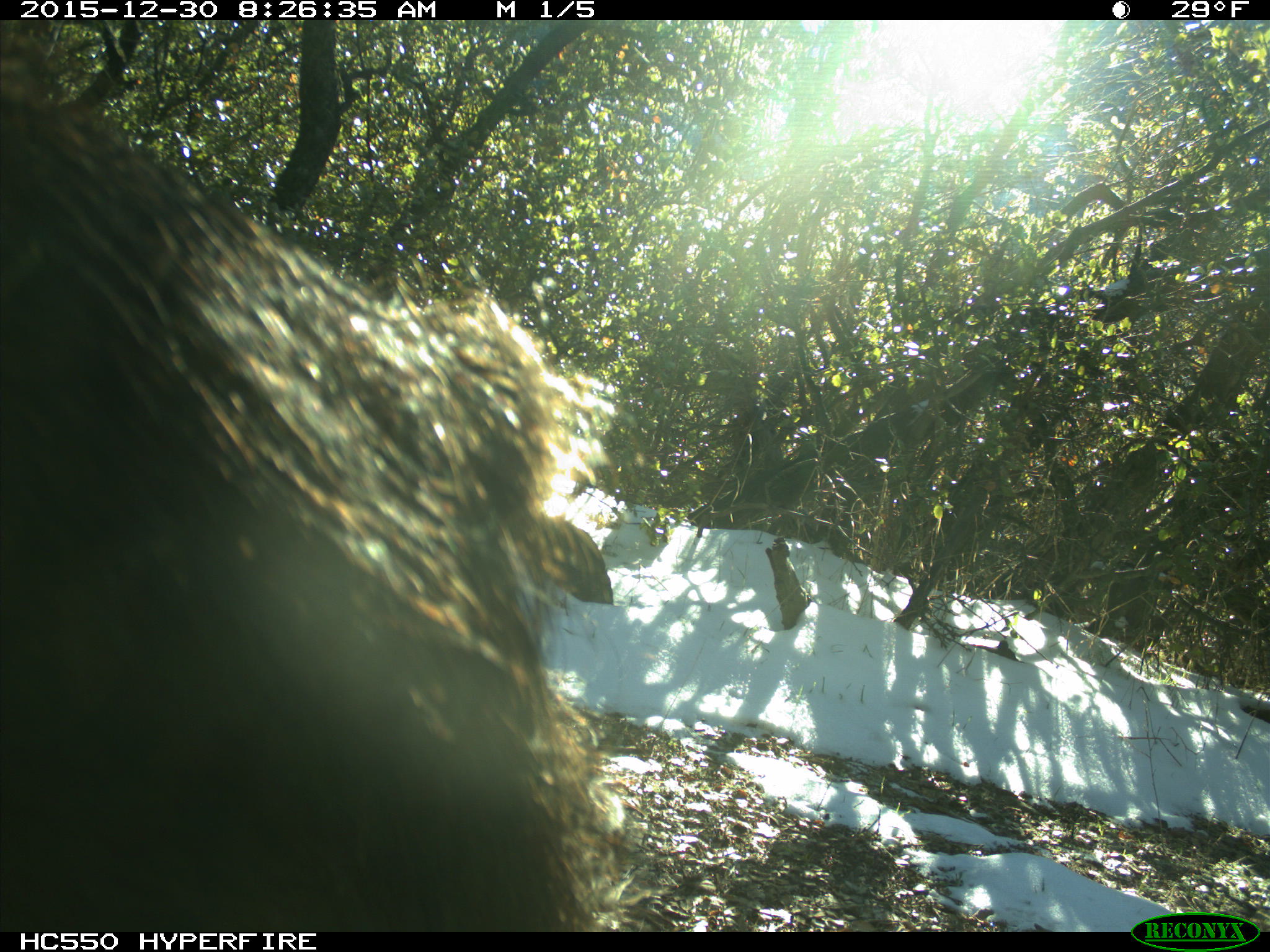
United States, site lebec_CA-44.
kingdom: Animalia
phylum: Chordata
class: Mammalia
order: Artiodactyla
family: Suidae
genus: Sus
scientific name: Sus scrofa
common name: wild boar